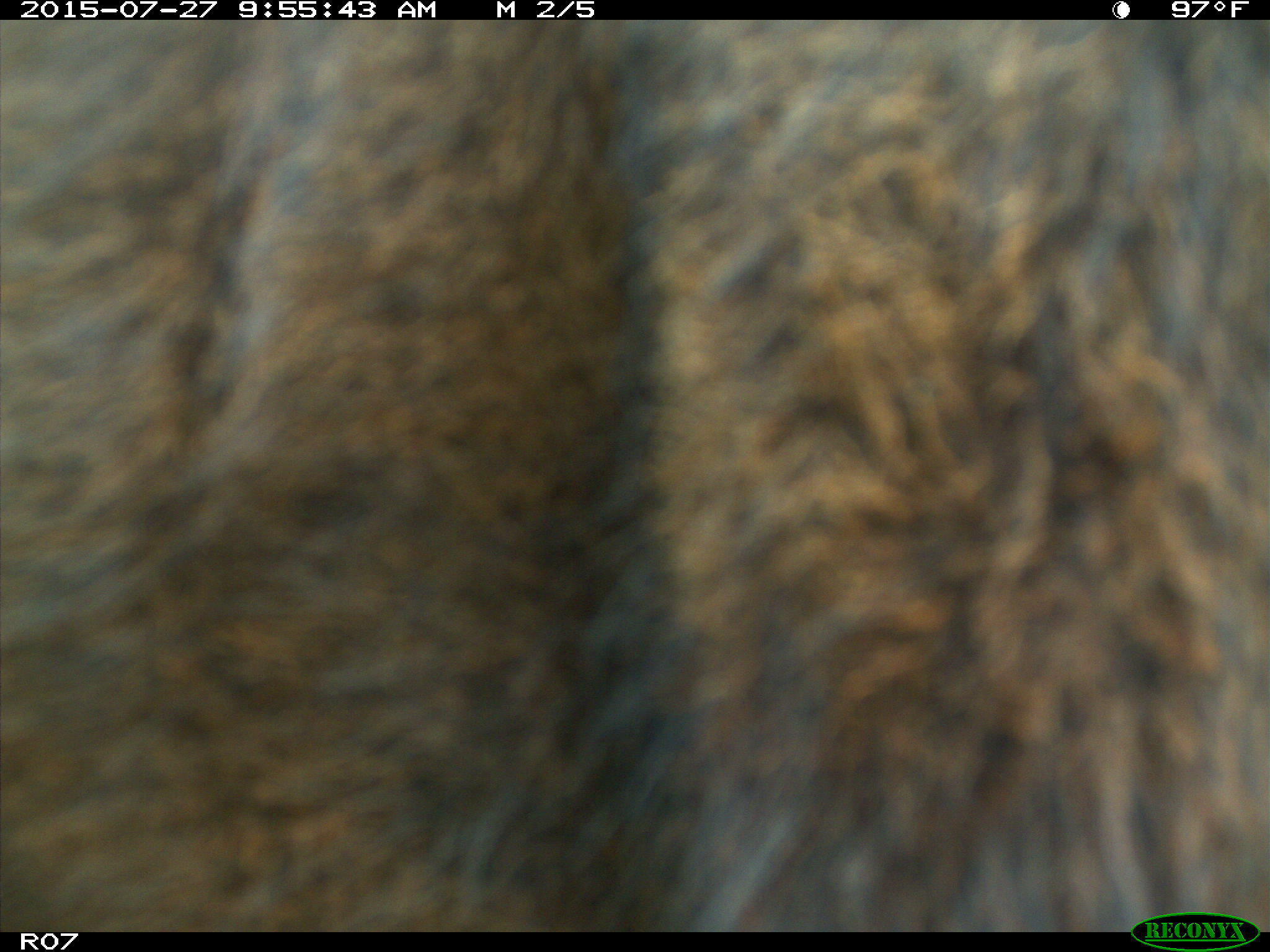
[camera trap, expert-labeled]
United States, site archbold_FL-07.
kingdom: Animalia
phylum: Chordata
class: Mammalia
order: Artiodactyla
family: Bovidae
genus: Bos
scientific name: Bos taurus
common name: domestic cow